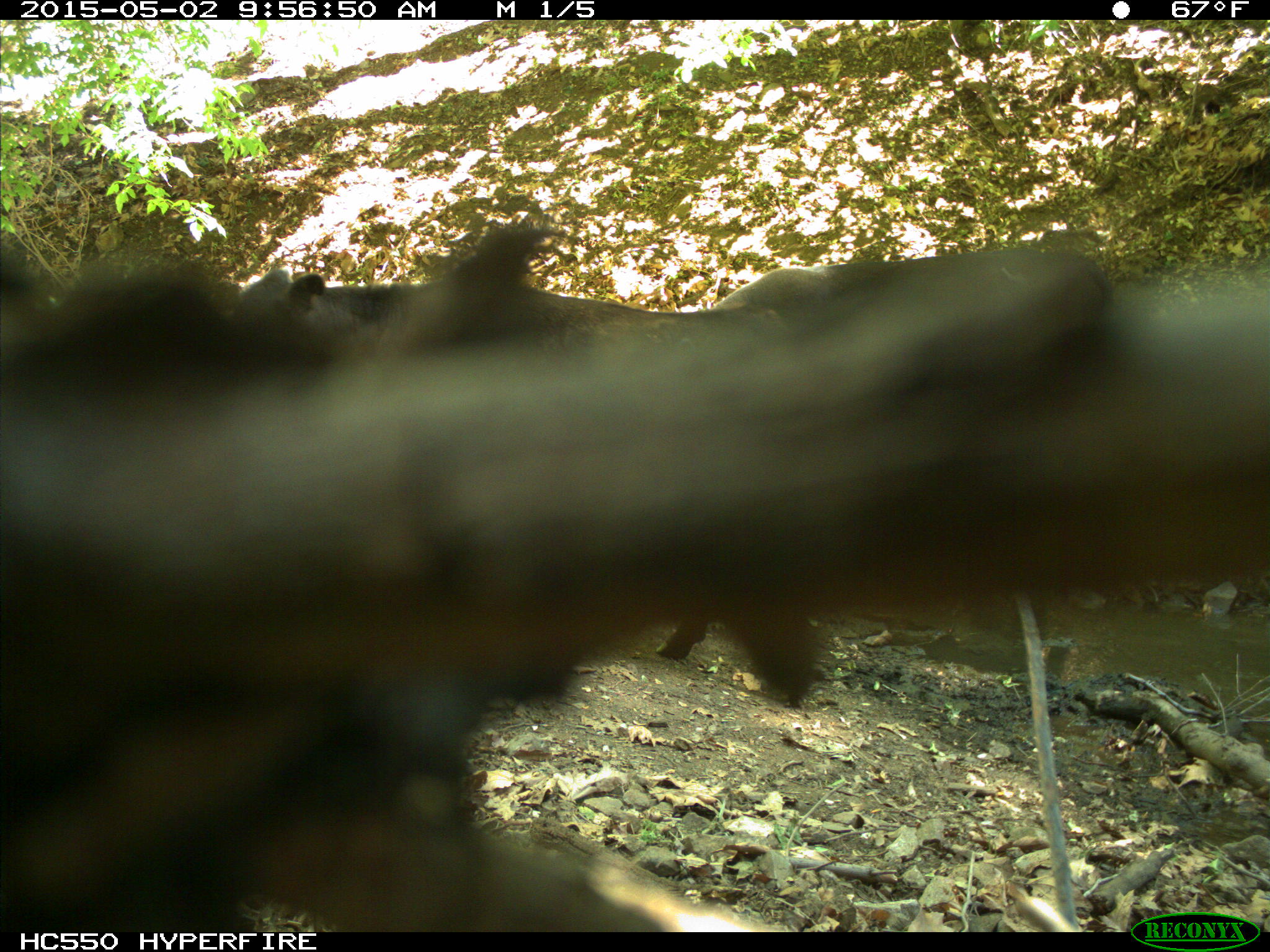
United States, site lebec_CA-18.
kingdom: Animalia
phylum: Chordata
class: Mammalia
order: Artiodactyla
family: Bovidae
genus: Bos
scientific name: Bos taurus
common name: domestic cow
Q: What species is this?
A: Bos taurus (domestic cow).